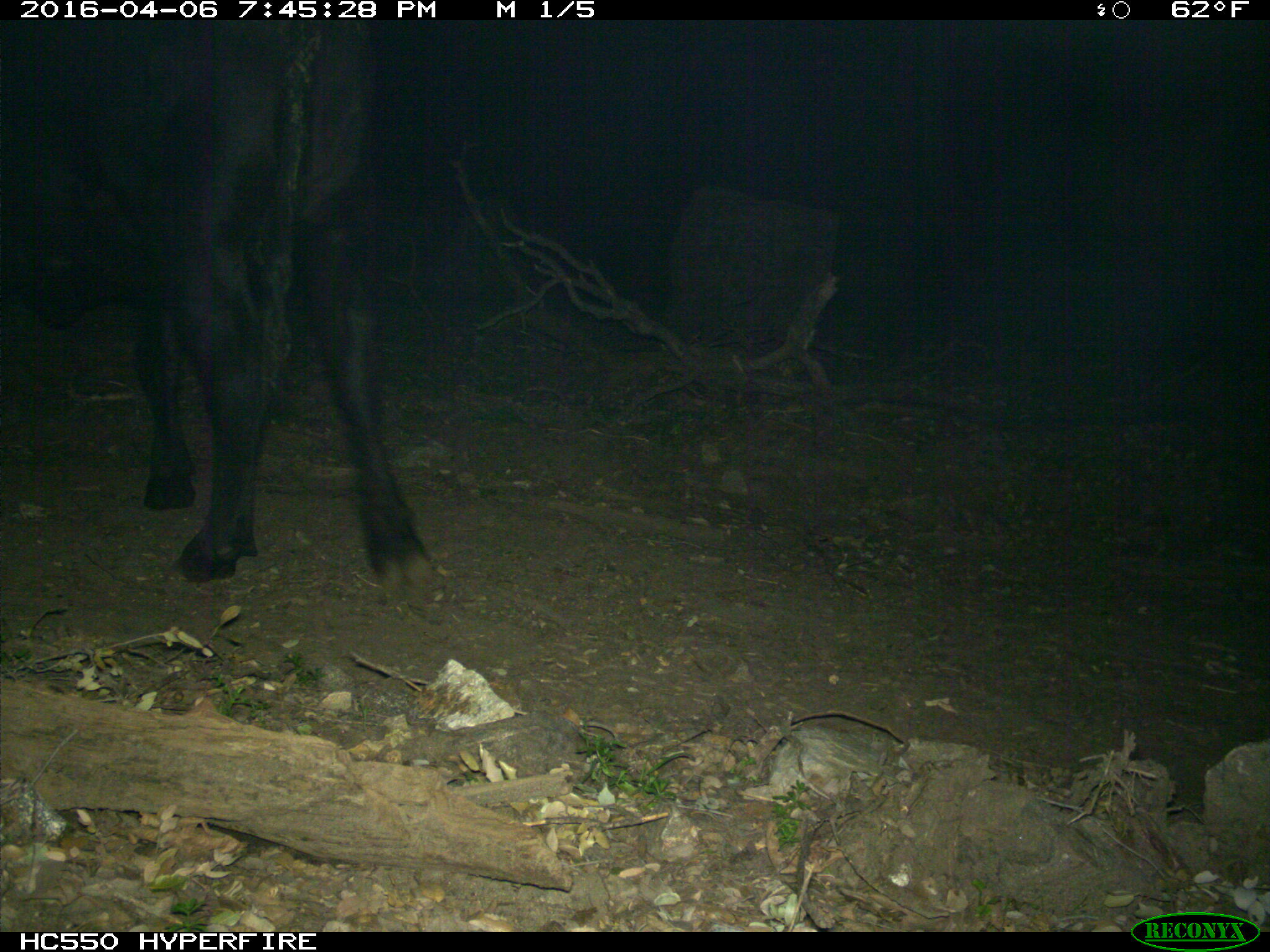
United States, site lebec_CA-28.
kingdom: Animalia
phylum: Chordata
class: Mammalia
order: Artiodactyla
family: Bovidae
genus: Bos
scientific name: Bos taurus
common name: domestic cow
Bos taurus (domestic cow).